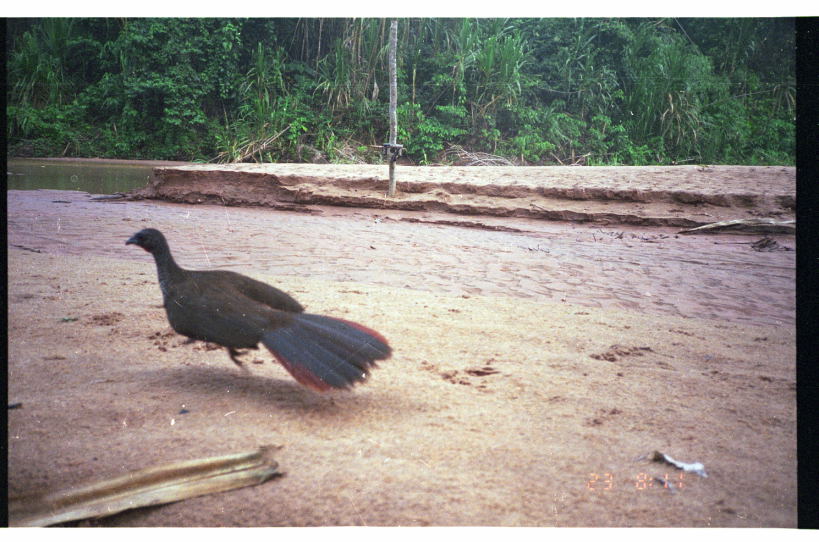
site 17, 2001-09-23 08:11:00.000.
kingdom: Animalia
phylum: Chordata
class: Aves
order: Galliformes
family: Cracidae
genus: Ortalis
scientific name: Ortalis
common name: chacalacas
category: ortalis sp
Ortalis sp (chacalacas) (Ortalis).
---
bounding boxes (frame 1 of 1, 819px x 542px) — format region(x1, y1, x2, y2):
ortalis sp: region(122, 225, 394, 395)